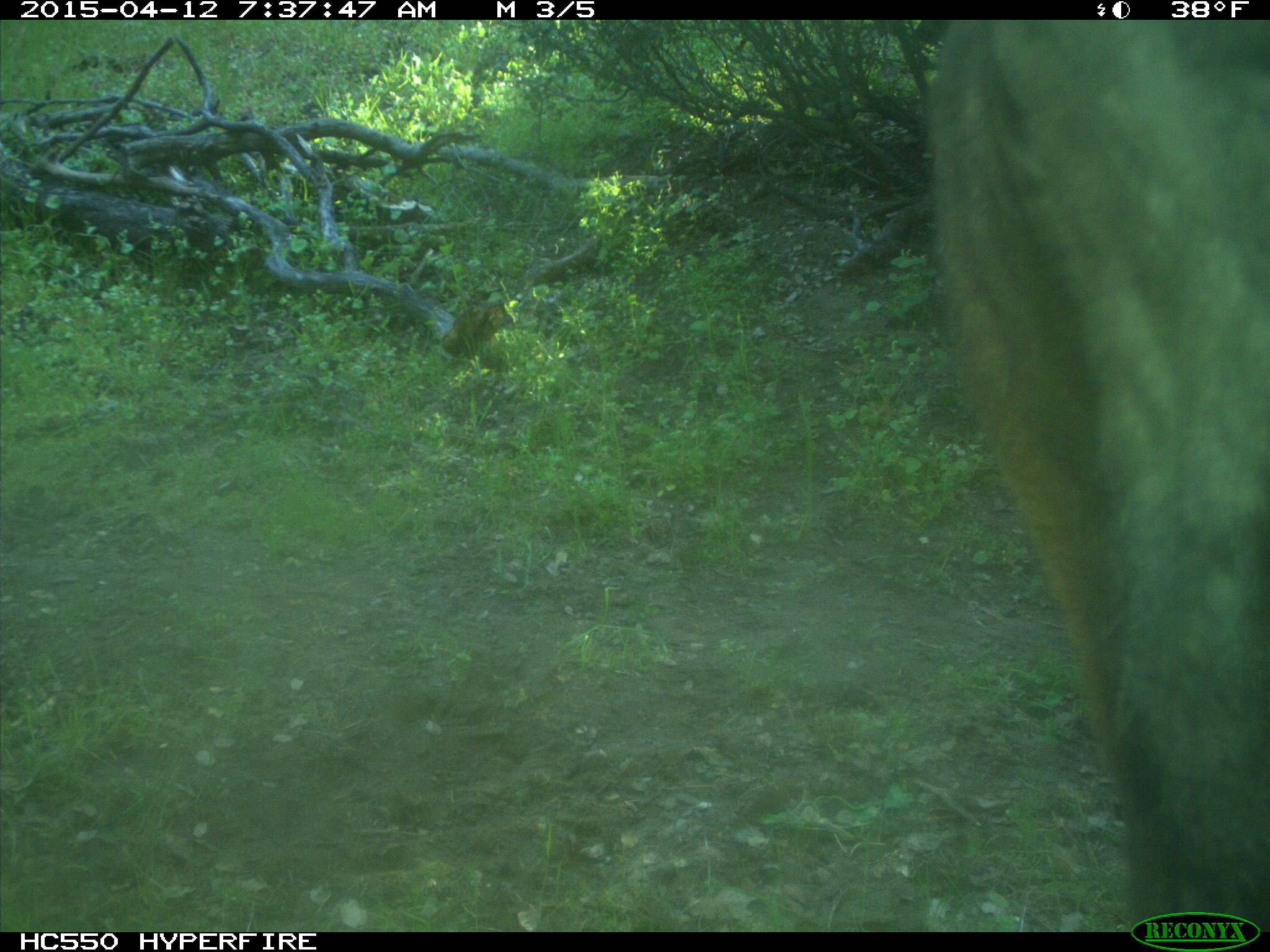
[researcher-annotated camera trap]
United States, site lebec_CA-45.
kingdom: Animalia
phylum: Chordata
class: Mammalia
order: Artiodactyla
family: Bovidae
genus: Bos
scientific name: Bos taurus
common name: domestic cow